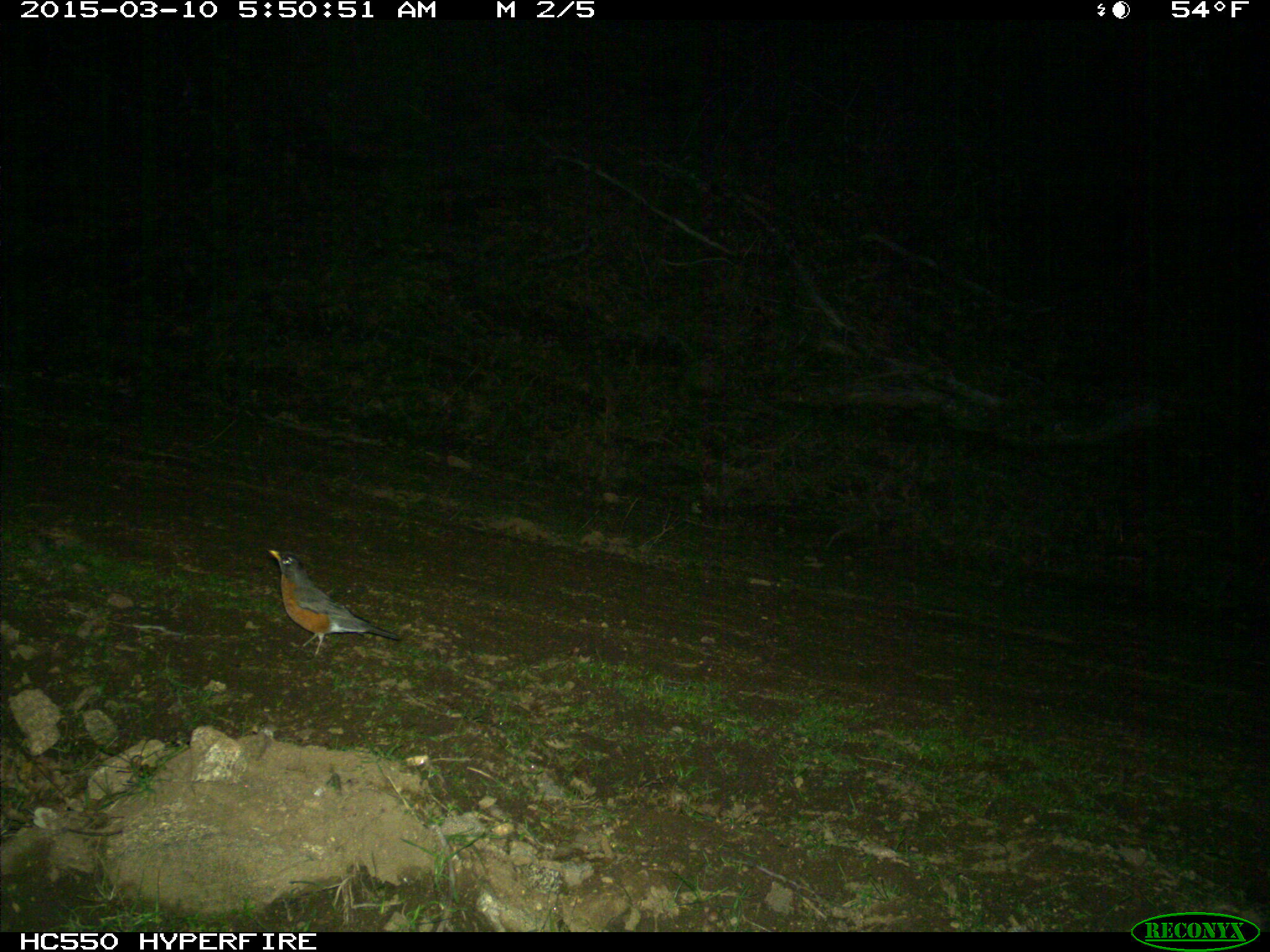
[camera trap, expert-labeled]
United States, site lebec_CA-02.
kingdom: Animalia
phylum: Chordata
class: Aves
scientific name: Aves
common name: birds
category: unidentified bird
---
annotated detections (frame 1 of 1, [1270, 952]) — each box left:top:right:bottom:
animal: 263:549:402:657